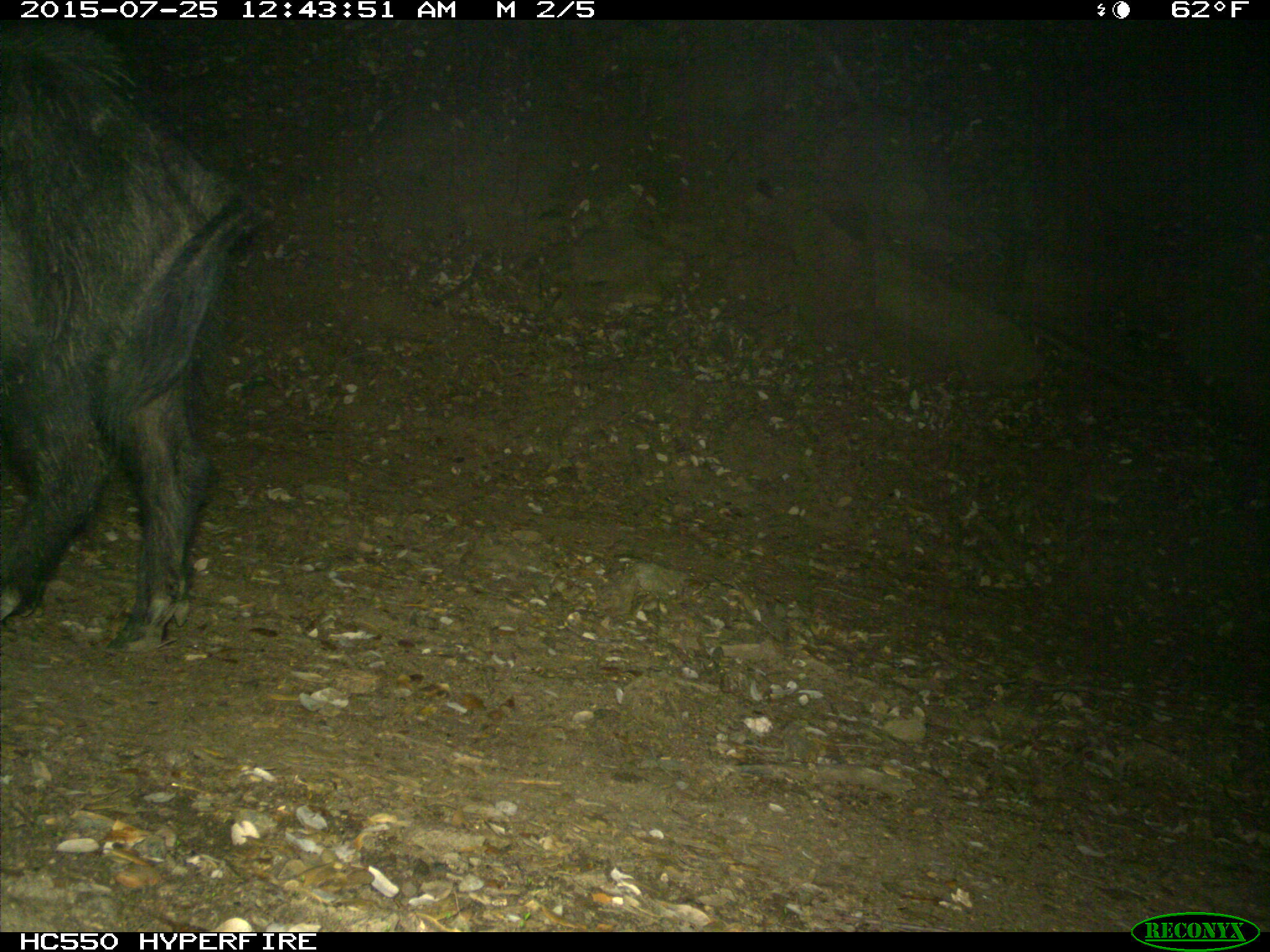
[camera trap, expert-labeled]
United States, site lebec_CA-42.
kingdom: Animalia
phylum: Chordata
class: Mammalia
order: Artiodactyla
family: Suidae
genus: Sus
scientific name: Sus scrofa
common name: wild boar